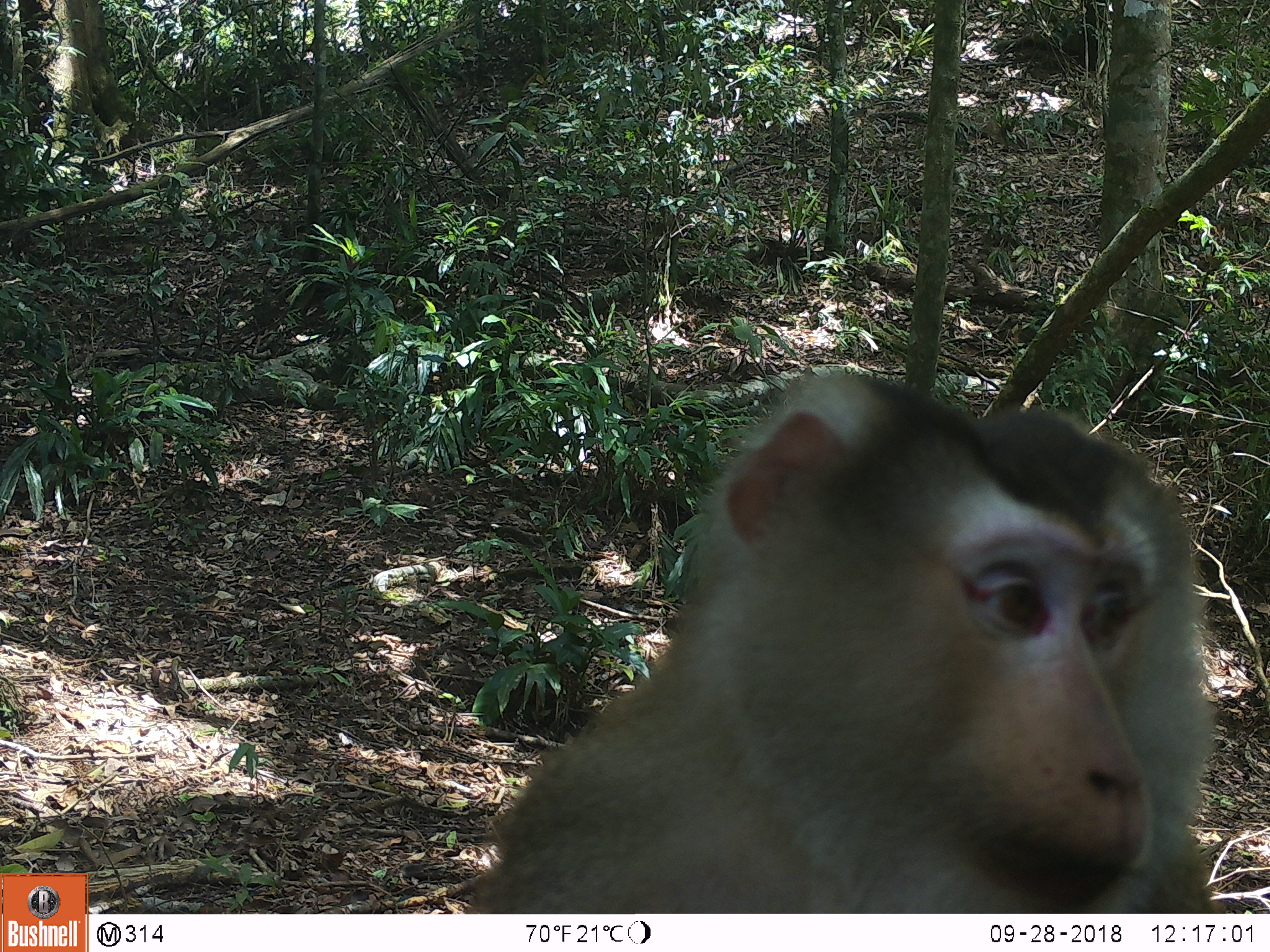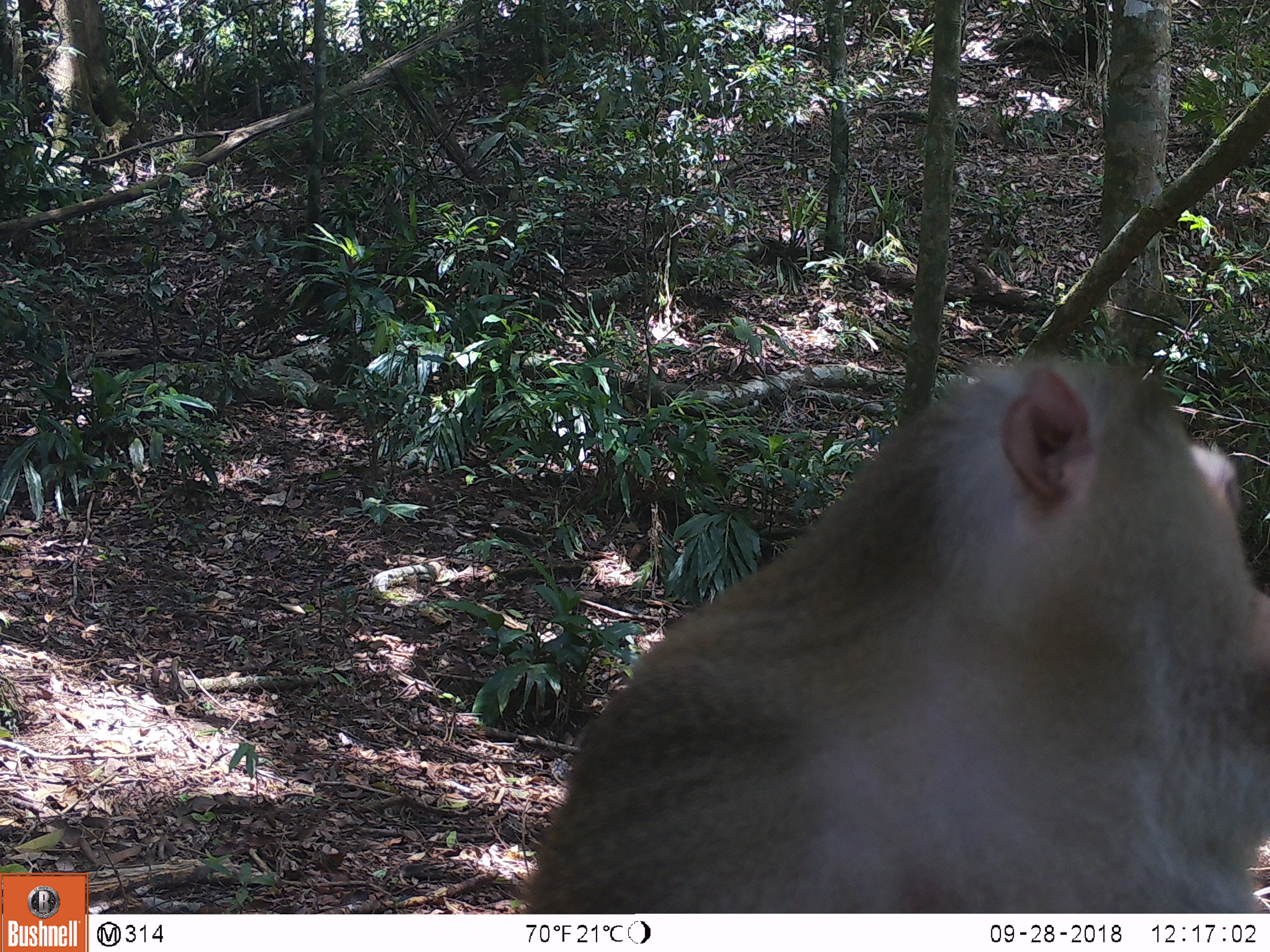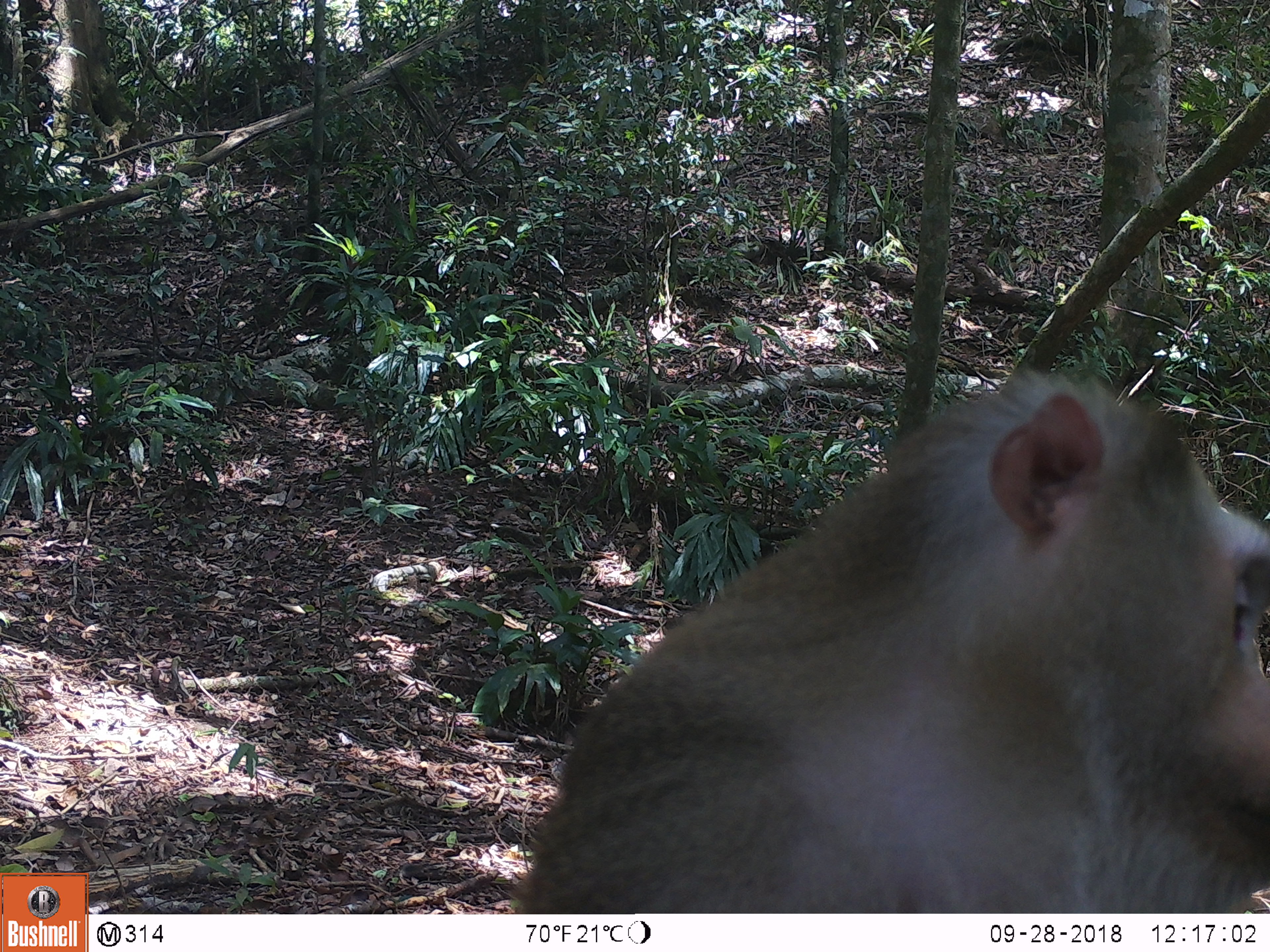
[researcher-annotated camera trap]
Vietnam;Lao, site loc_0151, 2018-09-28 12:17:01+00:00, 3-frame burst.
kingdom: Animalia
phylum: Chordata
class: Mammalia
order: Primates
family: Cercopithecidae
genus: Macaca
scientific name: Macaca nemestrina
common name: pig-tailed macaque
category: pig tailed macaque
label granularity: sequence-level